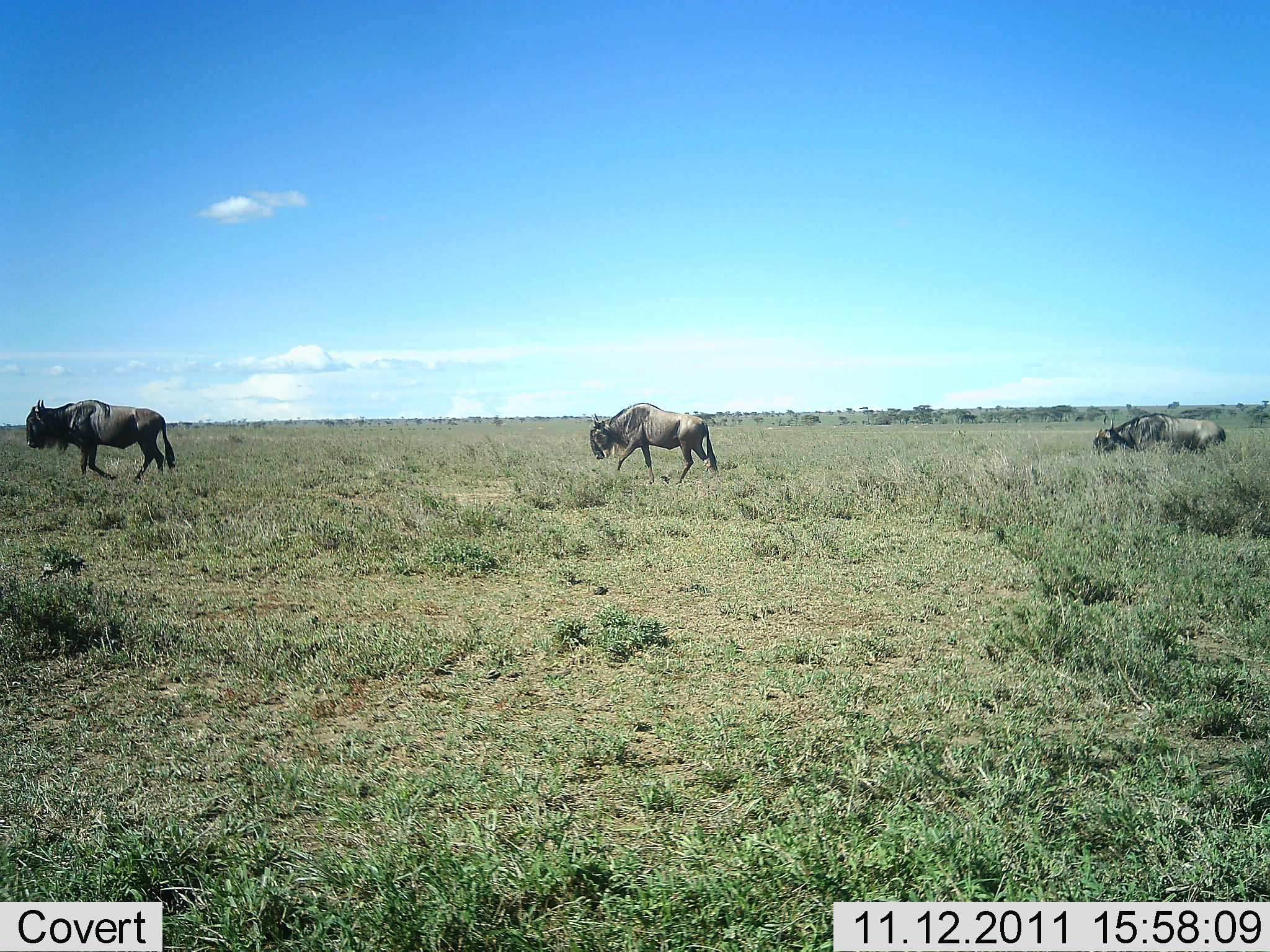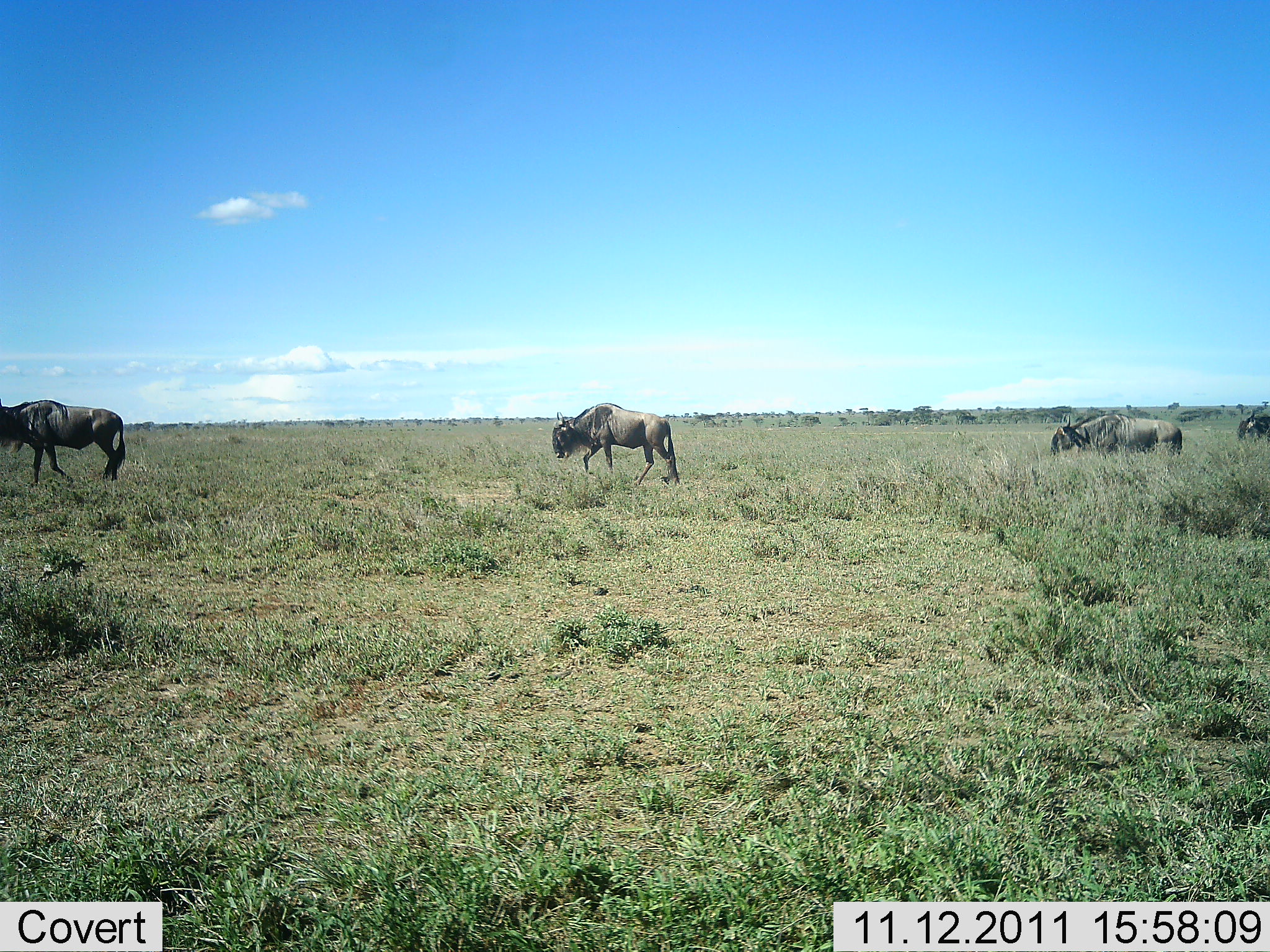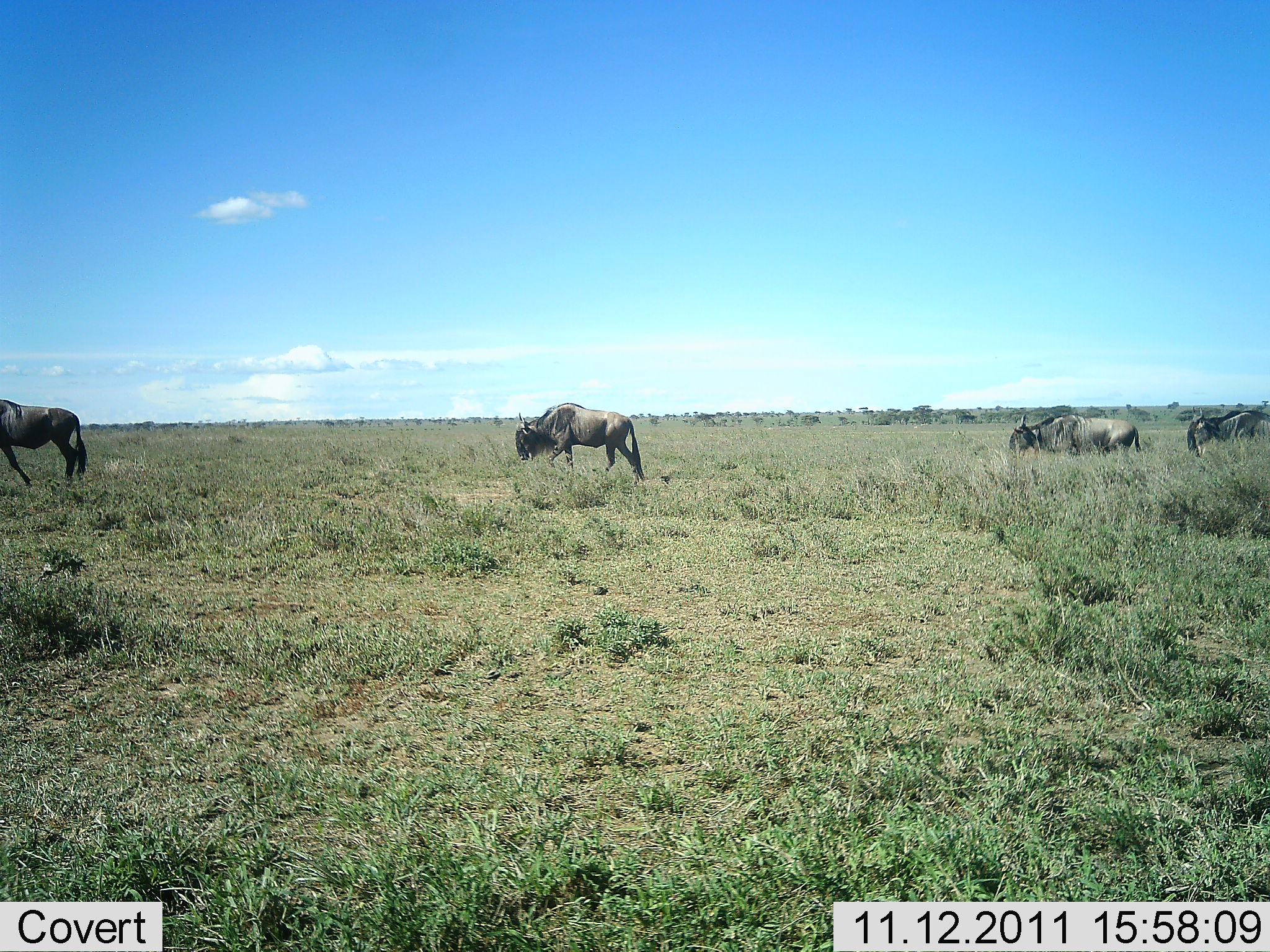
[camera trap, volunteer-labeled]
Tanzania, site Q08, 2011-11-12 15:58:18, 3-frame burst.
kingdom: Animalia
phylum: Chordata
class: Mammalia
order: Artiodactyla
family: Bovidae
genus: Connochaetes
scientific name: Connochaetes taurinus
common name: blue wildebeest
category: wildebeest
Wildebeest (blue wildebeest) (Connochaetes taurinus), count 4. Behavior (volunteer vote fractions): standing 0%, resting 0%, moving 100%, interacting 0%. Young present (vote fraction): 0%. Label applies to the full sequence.